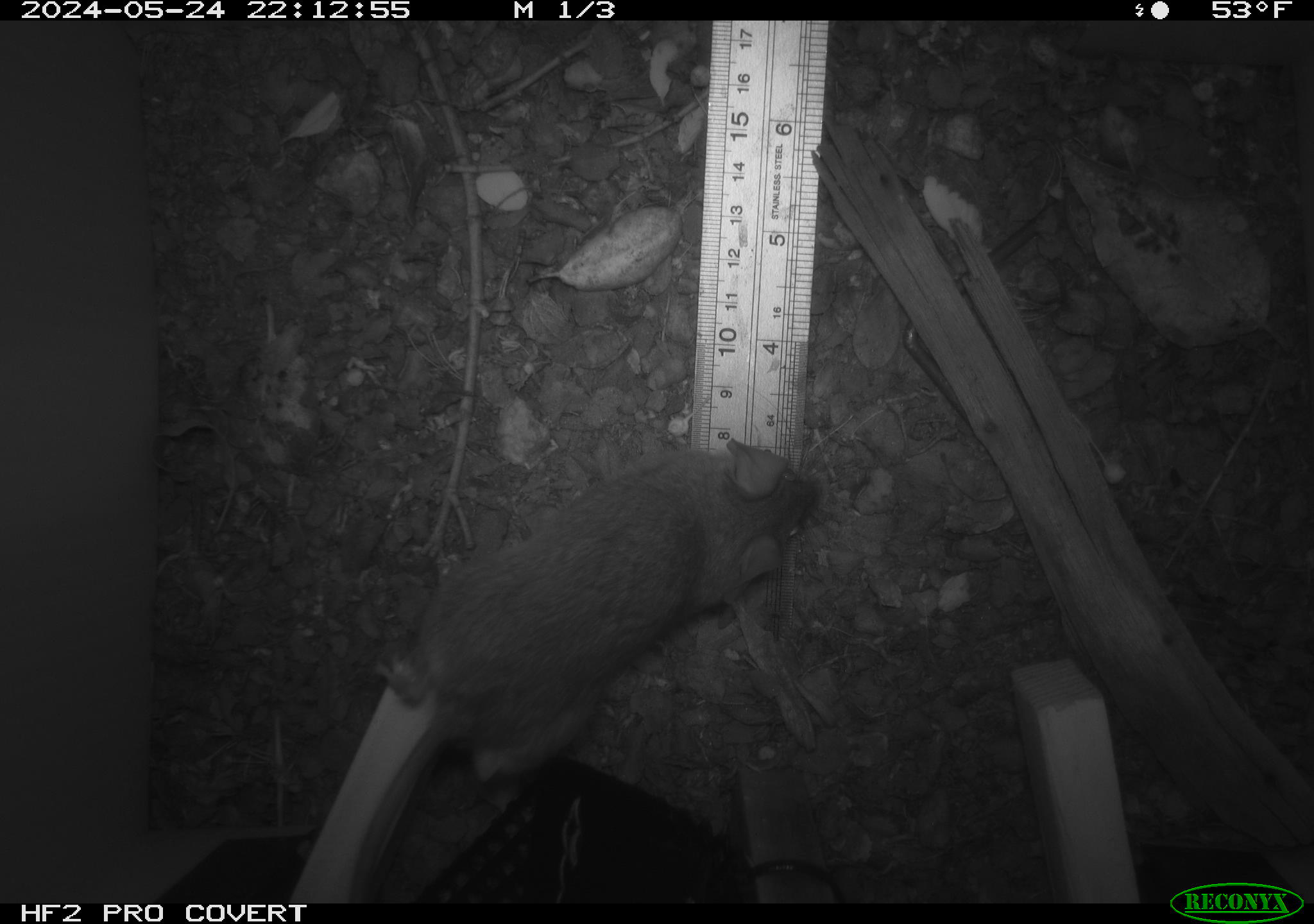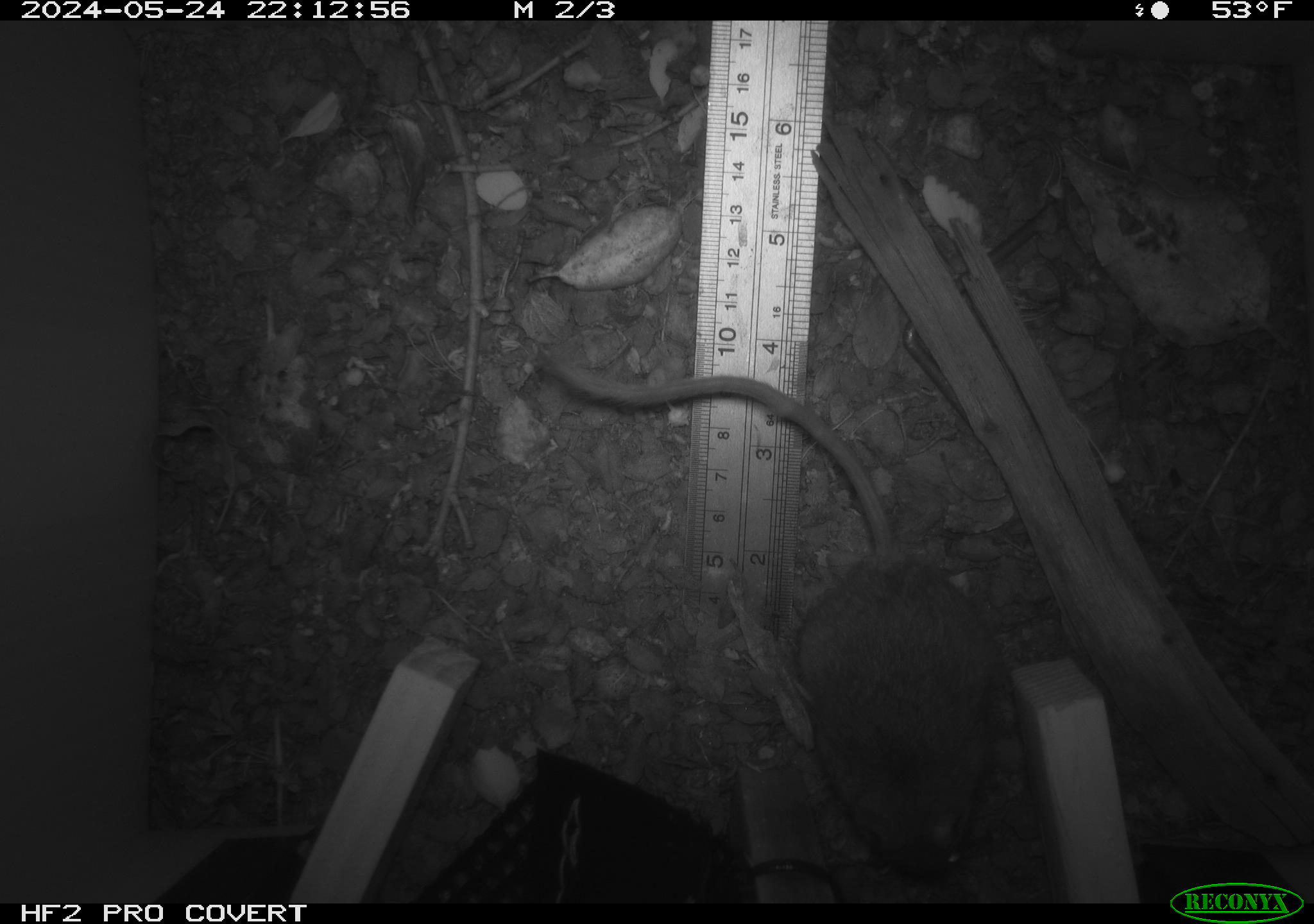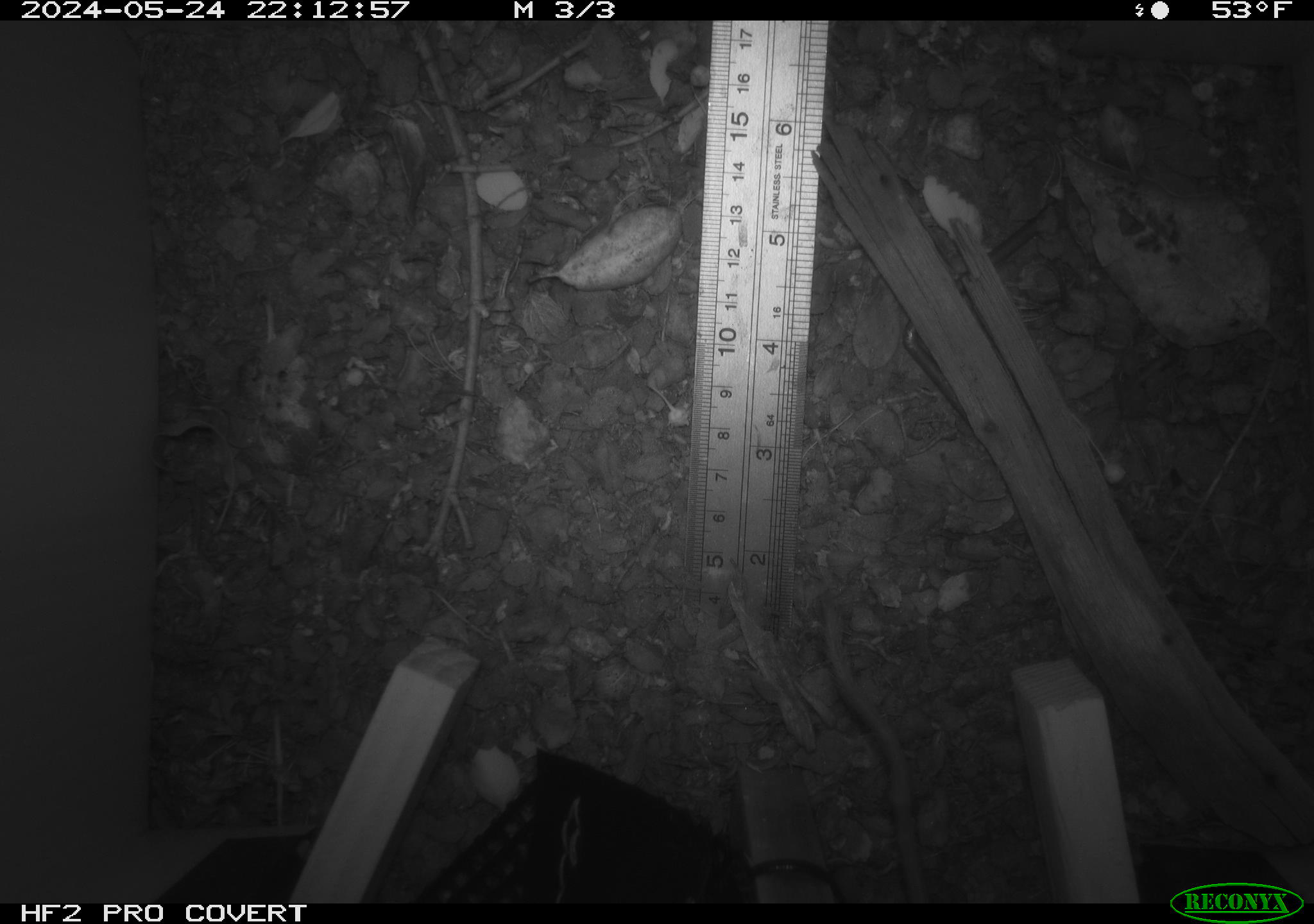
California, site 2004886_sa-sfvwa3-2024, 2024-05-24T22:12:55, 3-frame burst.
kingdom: Animalia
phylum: Chordata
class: Mammalia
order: Rodentia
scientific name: Rodentia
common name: mouse species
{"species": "mouse species (Rodentia)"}